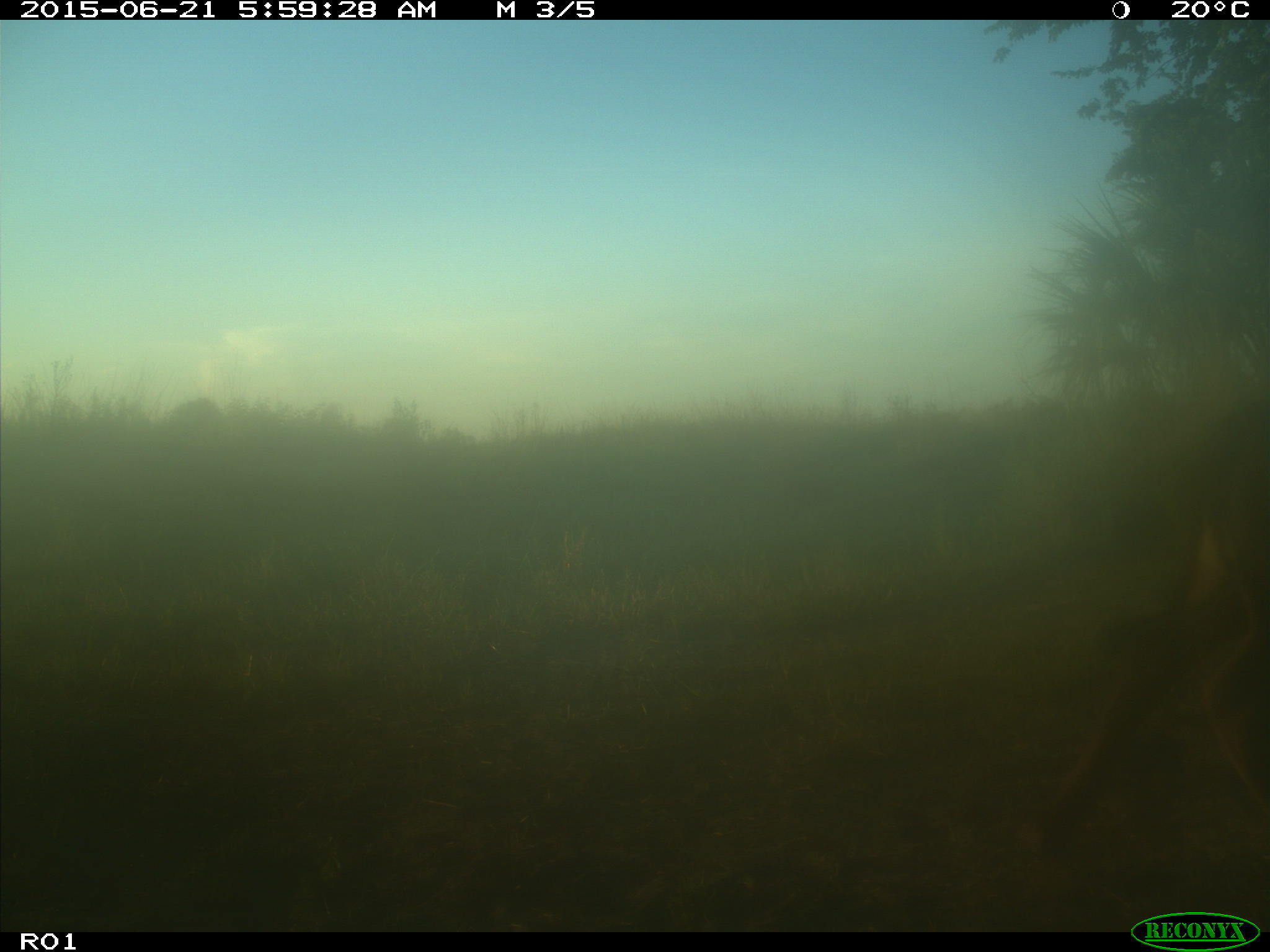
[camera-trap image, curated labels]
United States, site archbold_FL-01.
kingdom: Animalia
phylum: Chordata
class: Mammalia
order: Artiodactyla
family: Bovidae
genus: Bos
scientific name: Bos taurus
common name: domestic cow